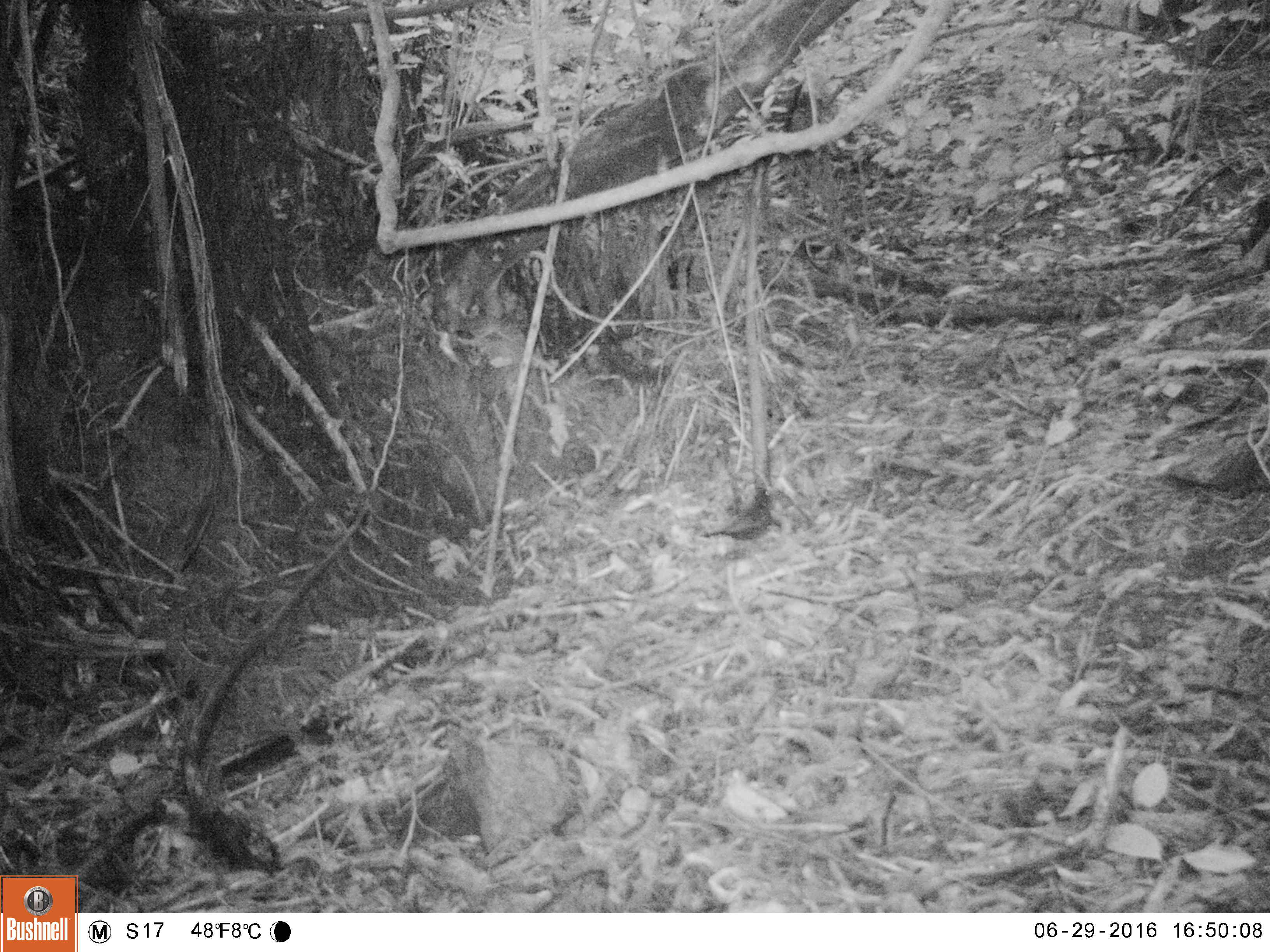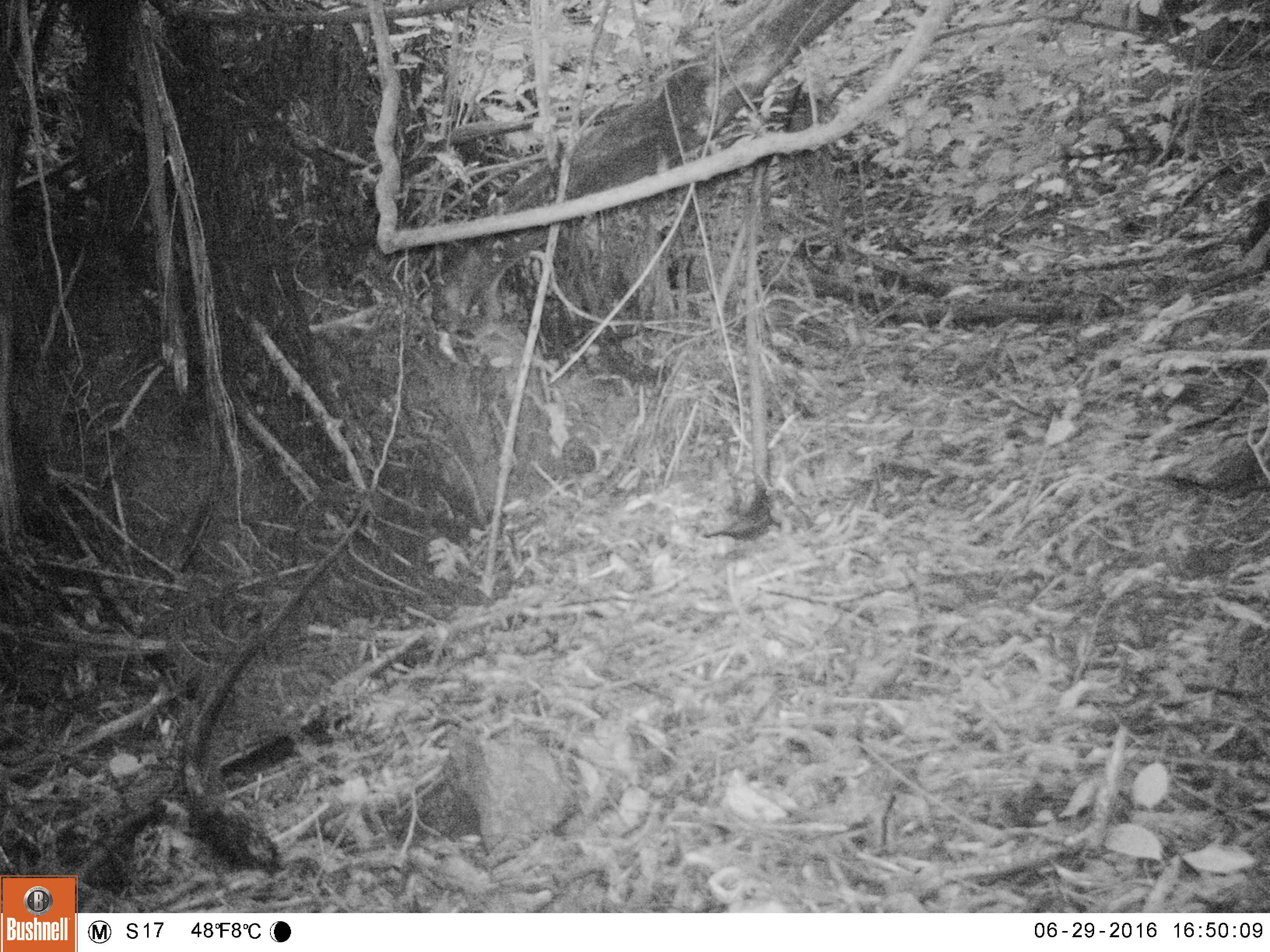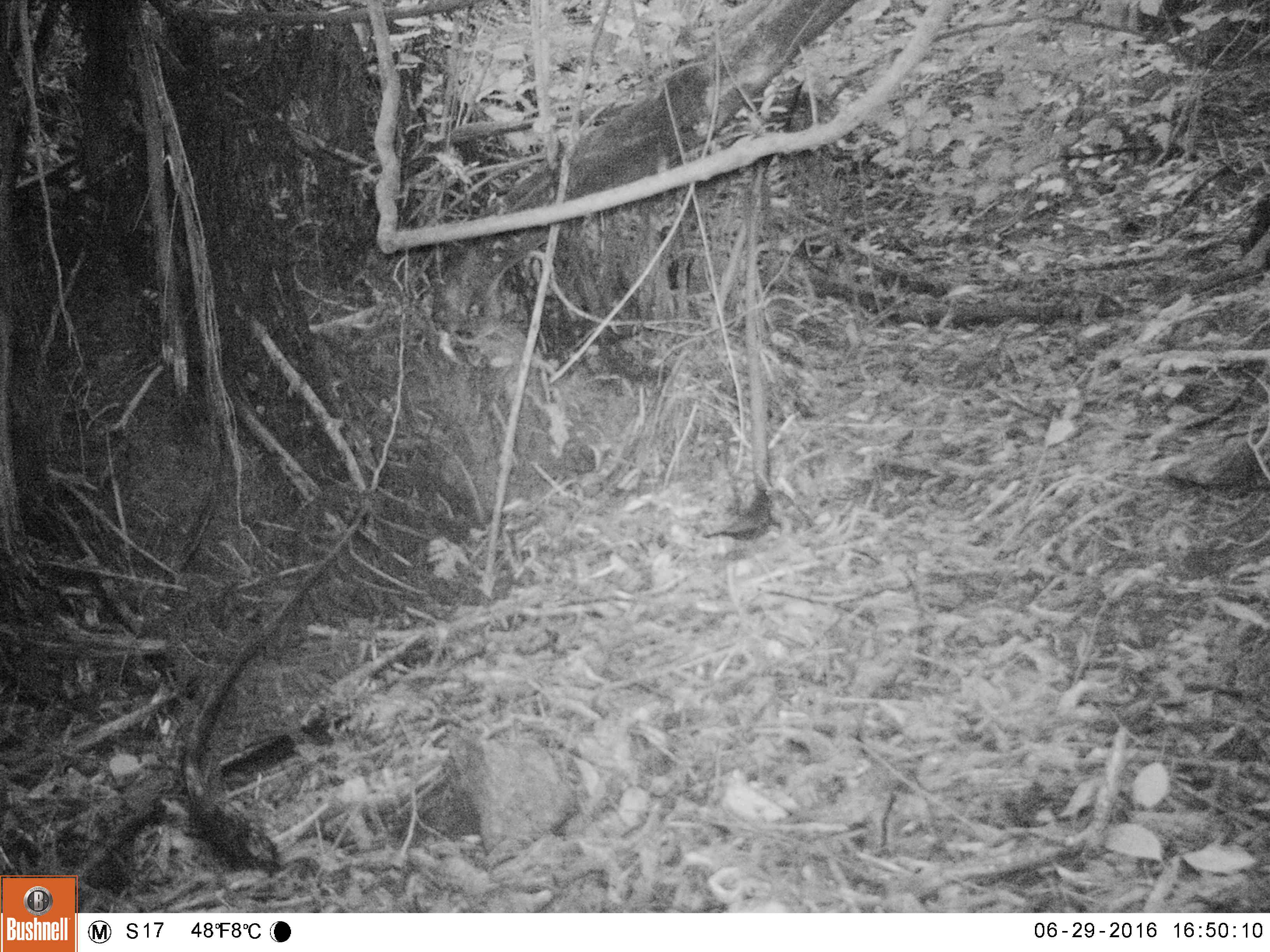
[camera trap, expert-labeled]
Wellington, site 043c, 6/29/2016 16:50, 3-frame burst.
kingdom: Animalia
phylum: Chordata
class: Aves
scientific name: Aves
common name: bird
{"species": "bird (Aves)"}